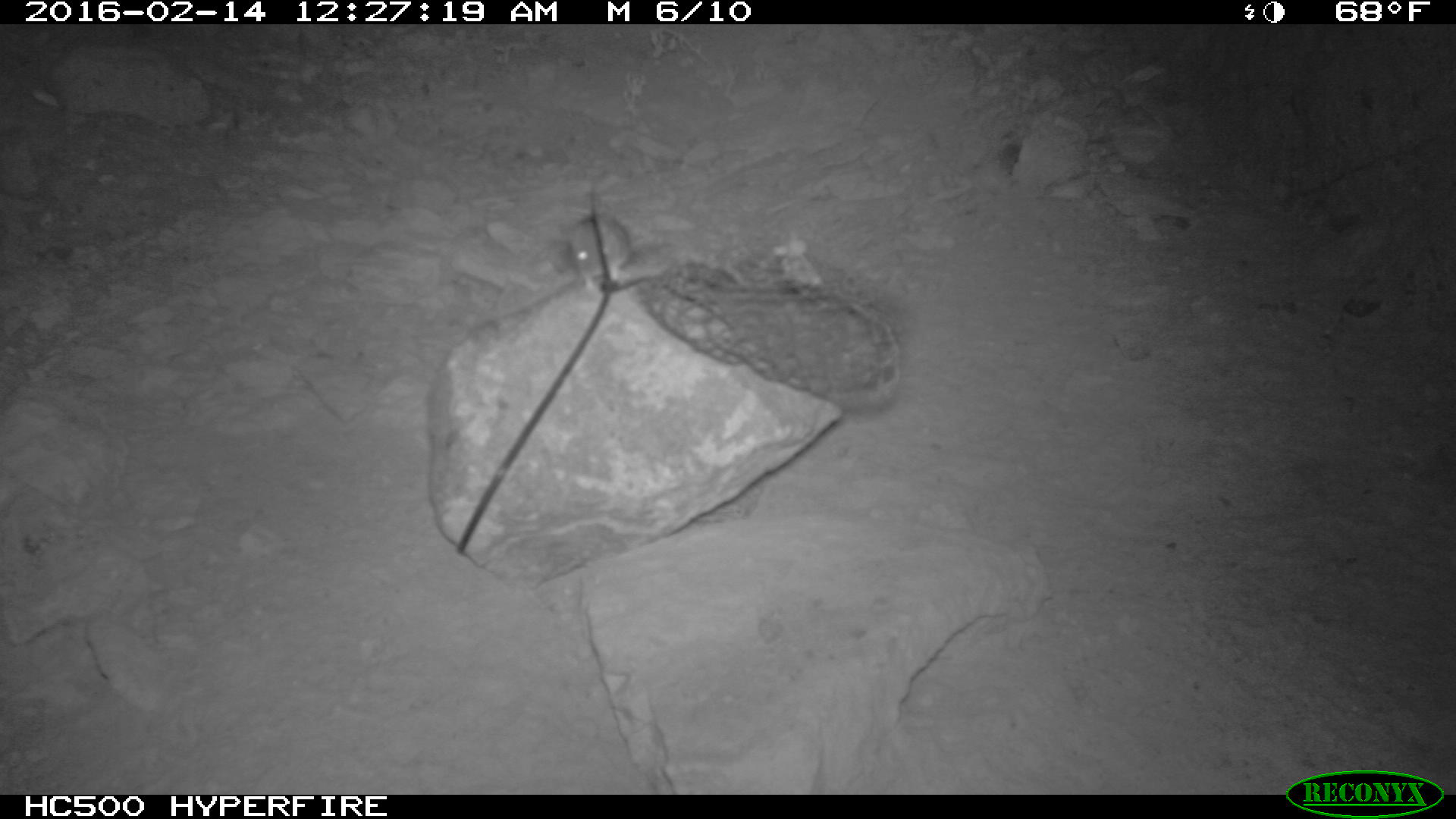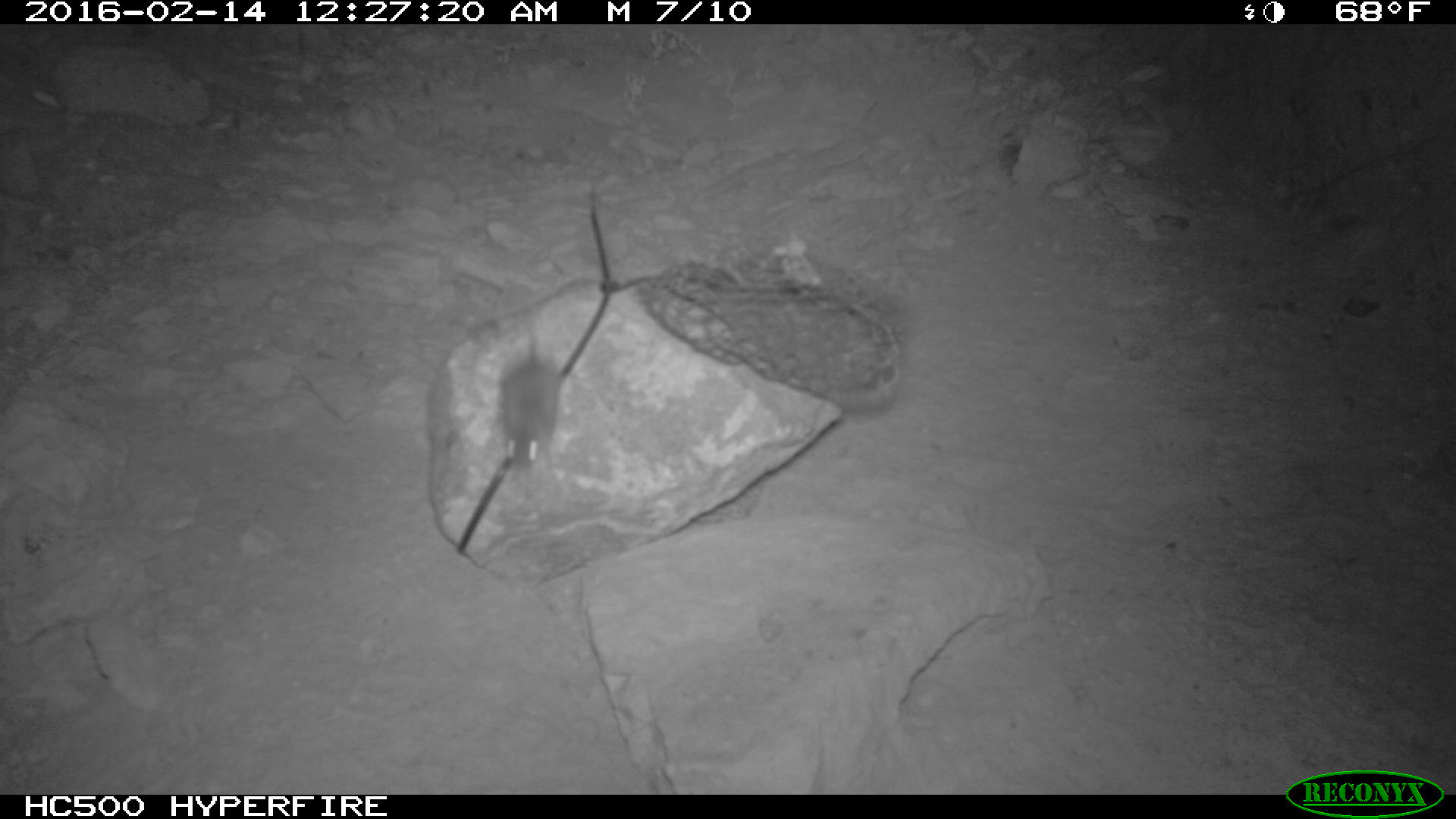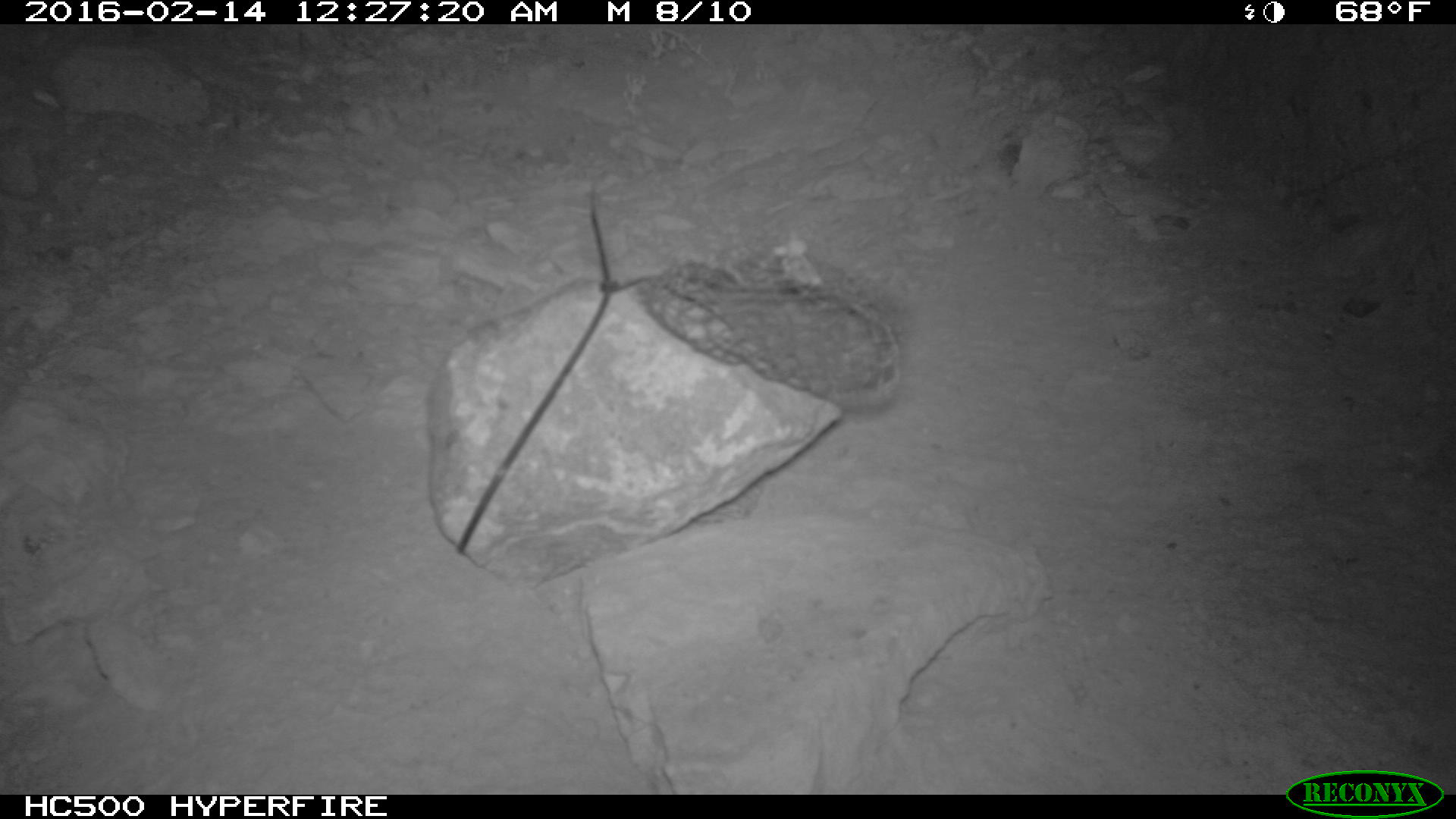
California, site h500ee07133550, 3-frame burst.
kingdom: Animalia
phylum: Chordata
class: Mammalia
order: Rodentia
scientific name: Rodentia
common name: rodent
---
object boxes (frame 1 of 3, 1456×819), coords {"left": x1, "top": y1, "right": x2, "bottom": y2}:
rodent: {"left": 560, "top": 215, "right": 632, "bottom": 291}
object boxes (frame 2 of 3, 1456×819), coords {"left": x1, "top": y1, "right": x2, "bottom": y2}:
rodent: {"left": 491, "top": 310, "right": 559, "bottom": 477}